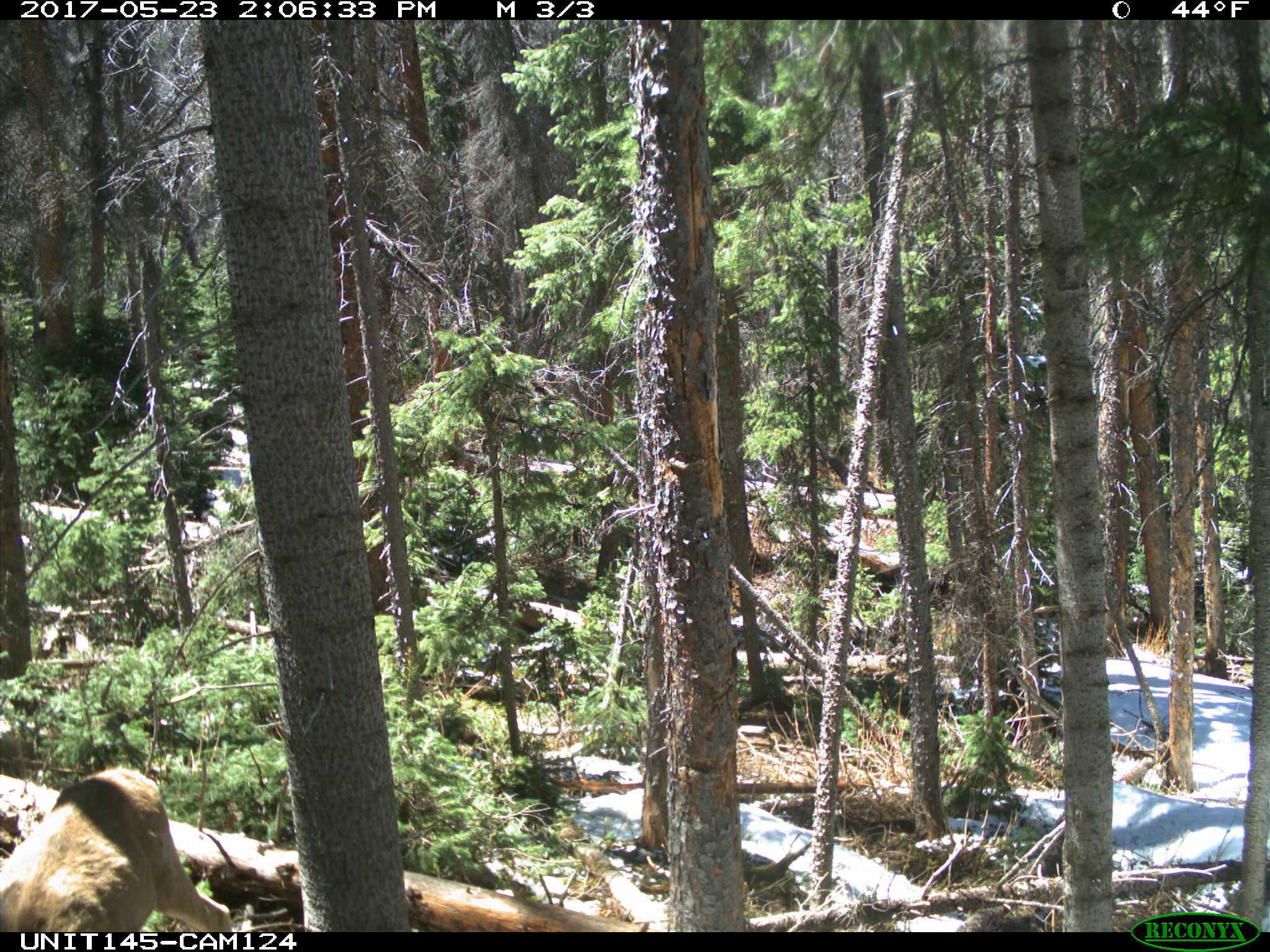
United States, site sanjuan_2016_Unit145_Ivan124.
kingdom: Animalia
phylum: Chordata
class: Mammalia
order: Artiodactyla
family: Cervidae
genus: Odocoileus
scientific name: Odocoileus hemionus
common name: mule deer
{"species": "Odocoileus hemionus (mule deer)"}